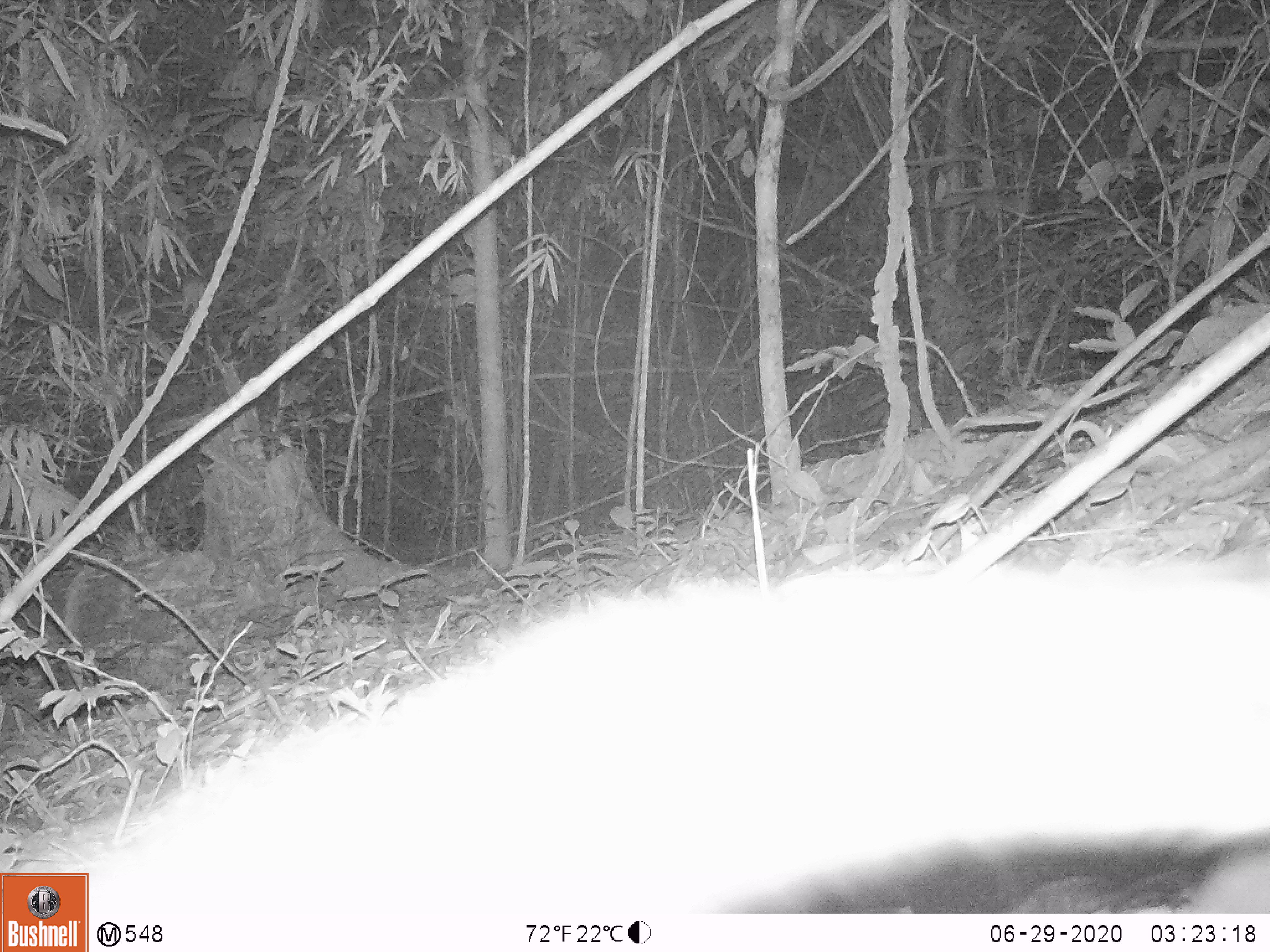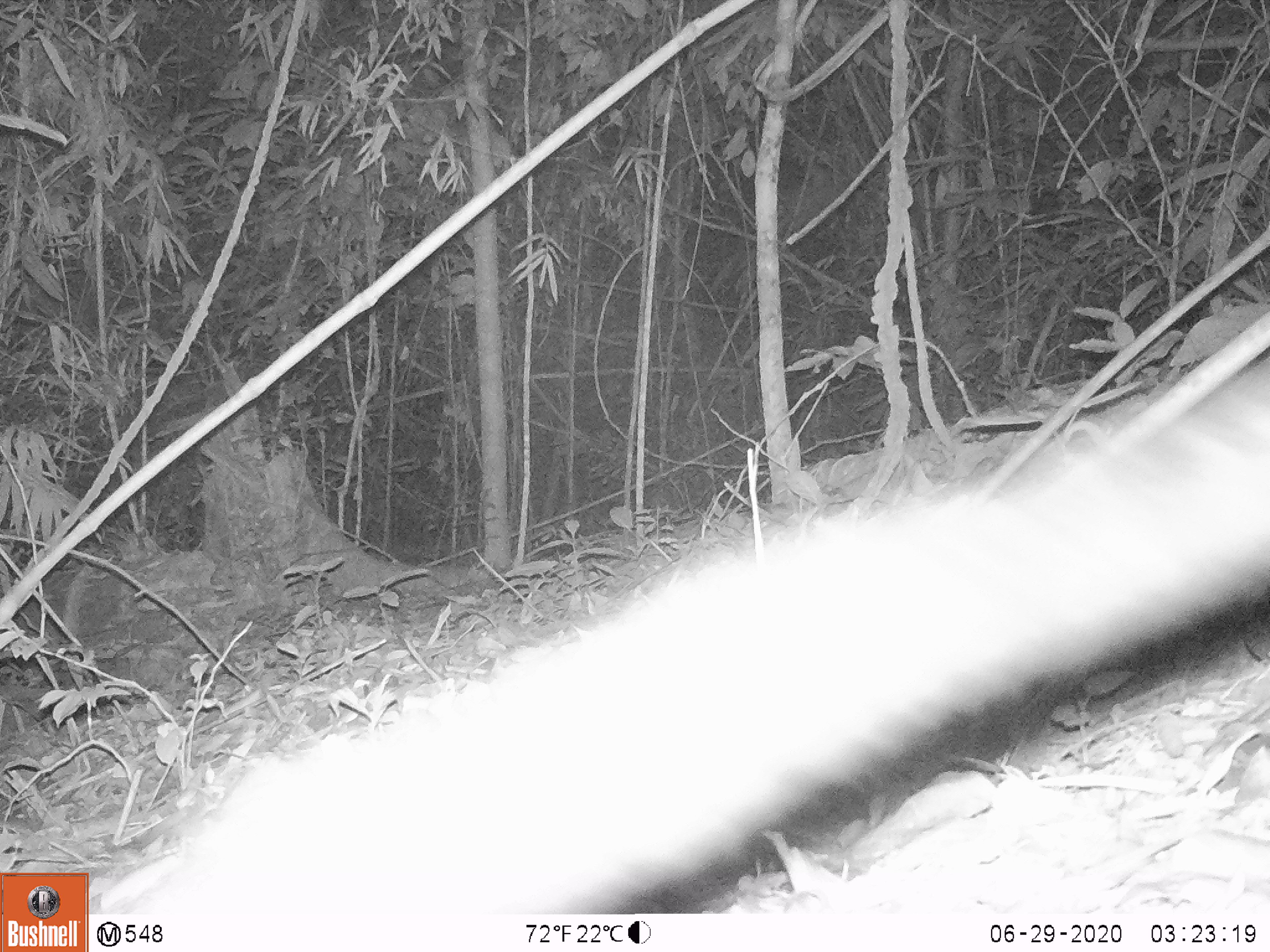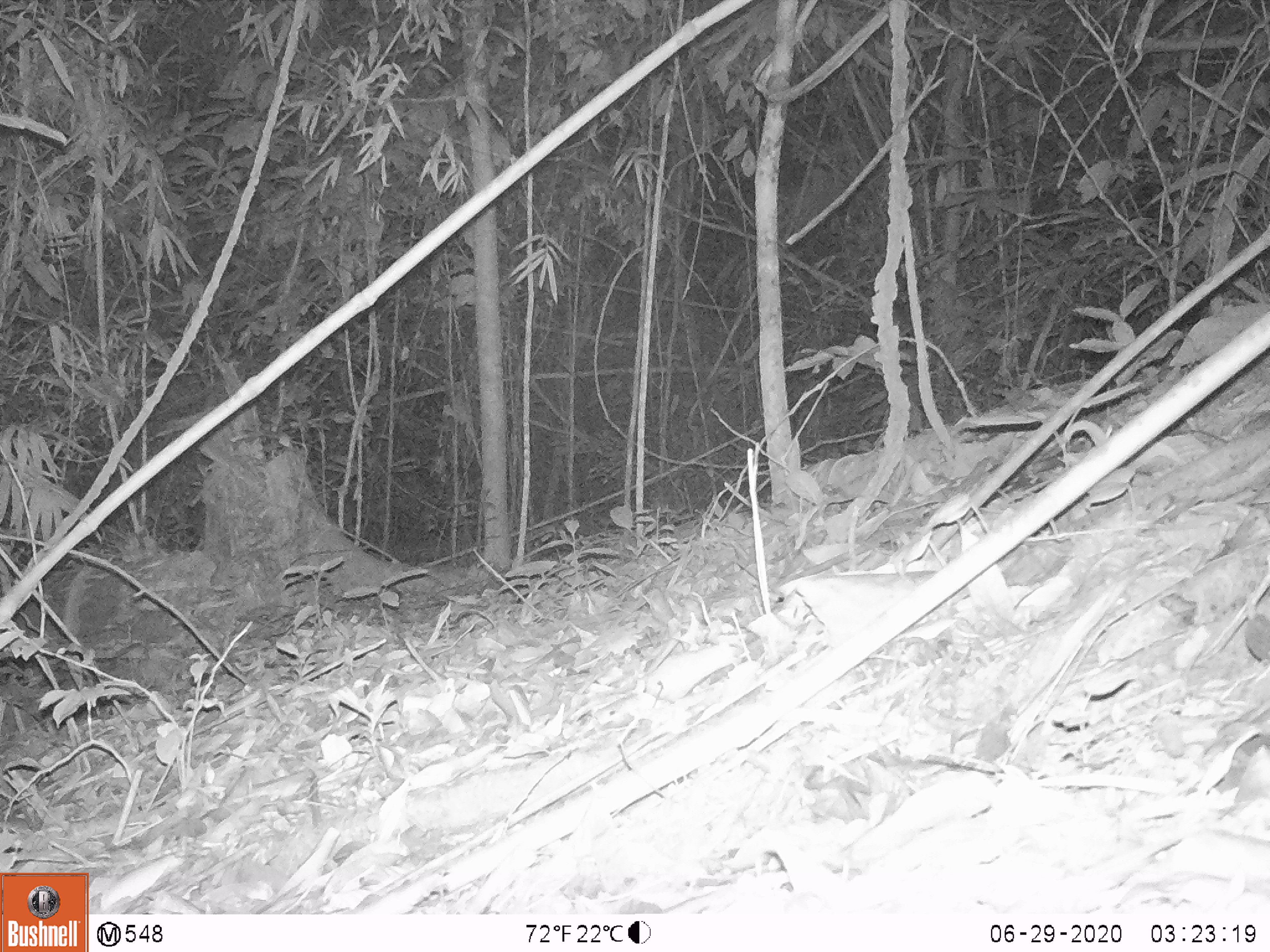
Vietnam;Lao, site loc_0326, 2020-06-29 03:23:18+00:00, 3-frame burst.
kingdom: Animalia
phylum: Chordata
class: Mammalia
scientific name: Mammalia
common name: mammal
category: unidentified small mammal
Unidentified small mammal (mammal) (Mammalia). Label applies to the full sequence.